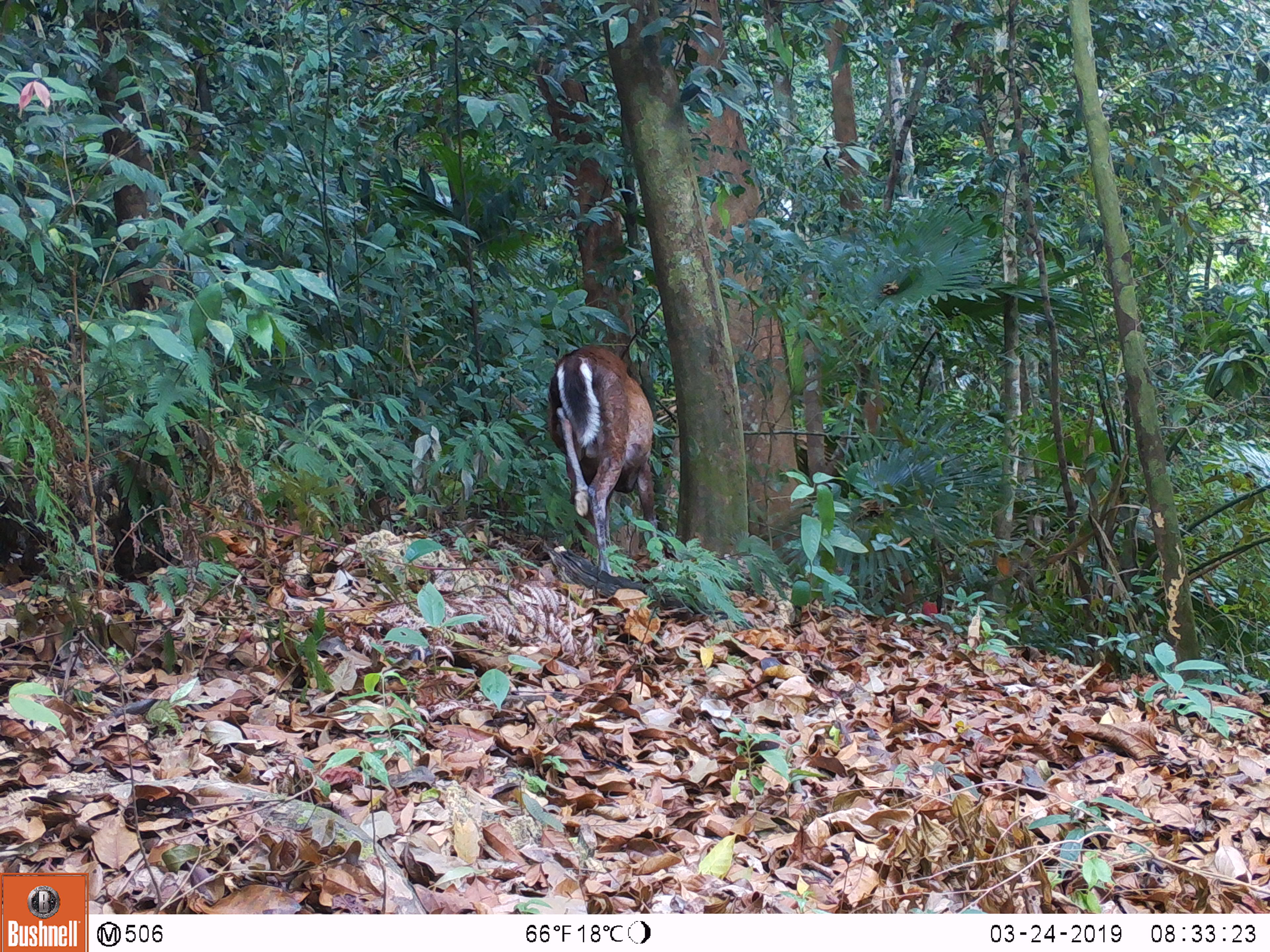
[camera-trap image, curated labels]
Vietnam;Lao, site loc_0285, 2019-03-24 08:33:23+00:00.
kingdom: Animalia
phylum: Chordata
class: Mammalia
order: Artiodactyla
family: Cervidae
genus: Muntiacus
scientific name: Muntiacus rooseveltorum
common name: roosevelt's muntjac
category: roosevelts muntjac group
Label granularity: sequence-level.